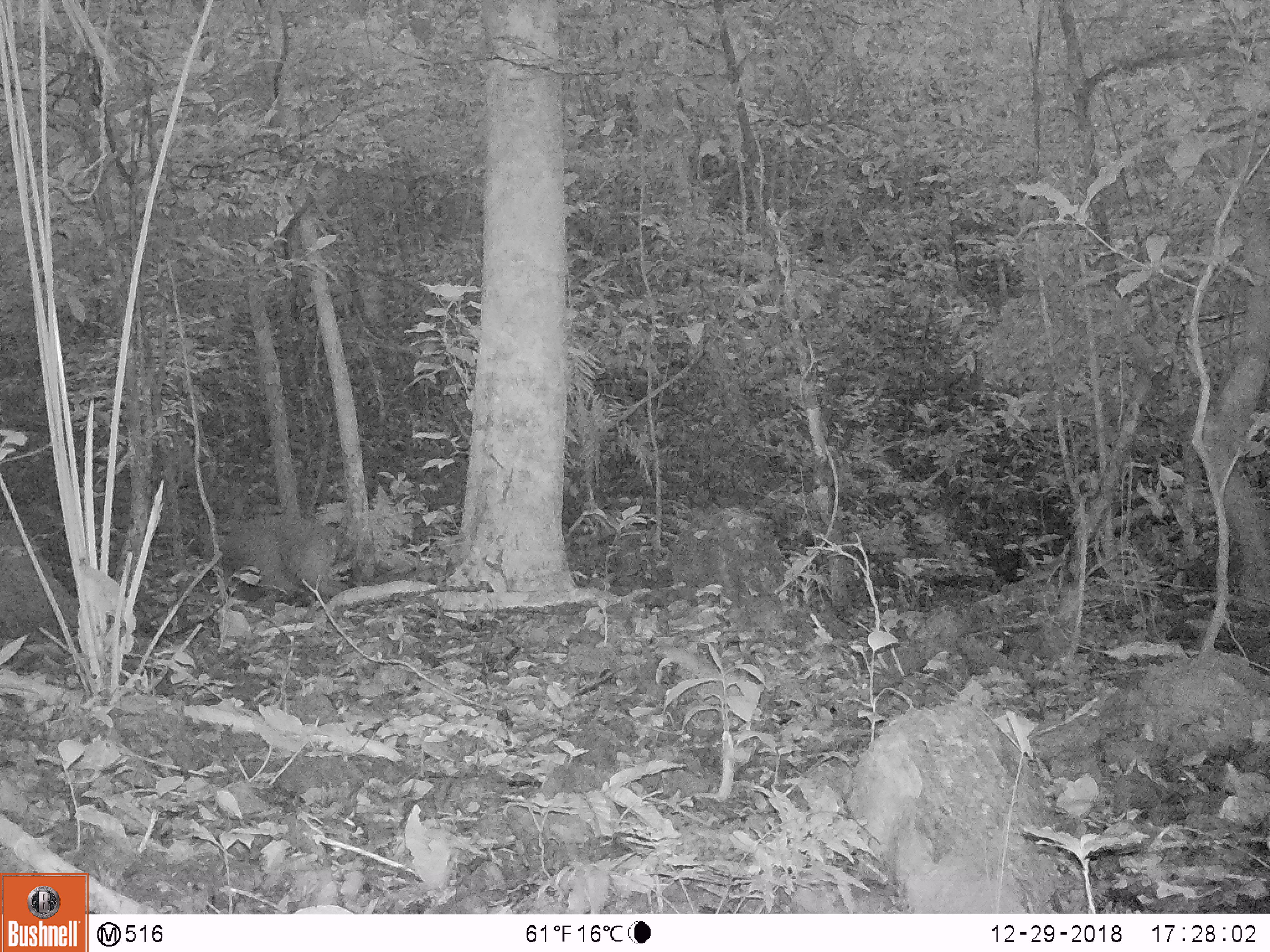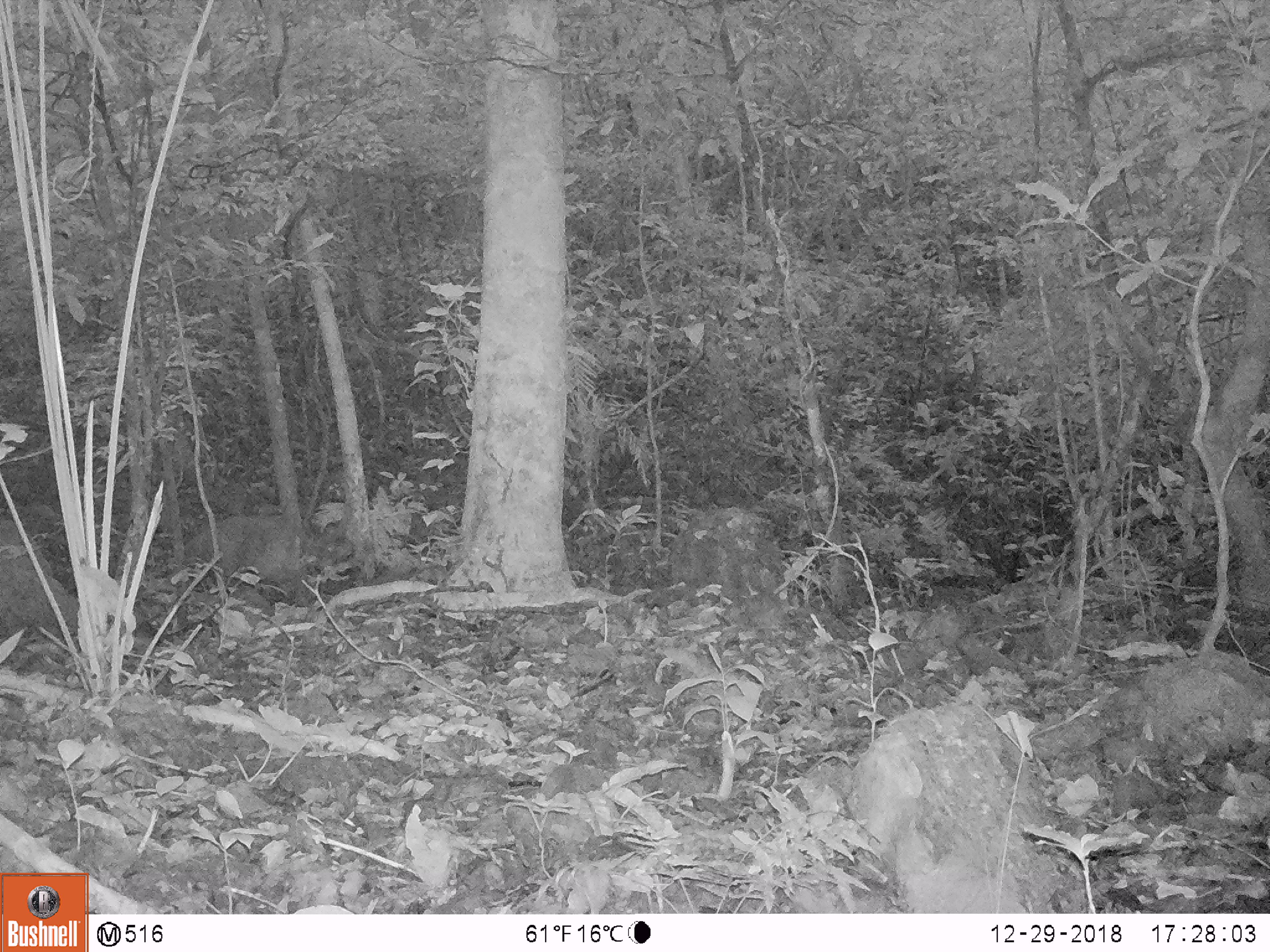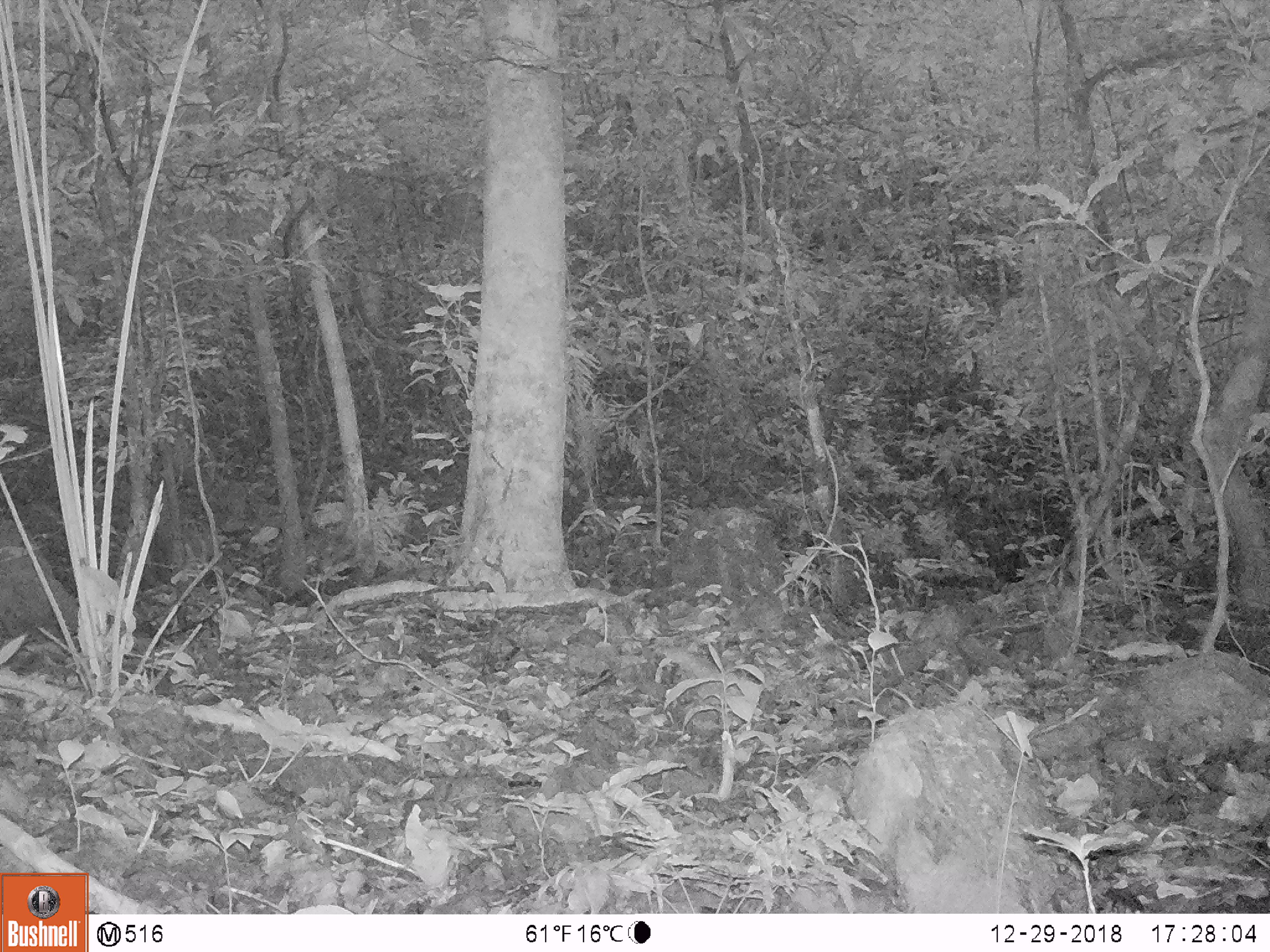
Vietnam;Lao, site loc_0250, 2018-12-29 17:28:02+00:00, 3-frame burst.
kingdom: Animalia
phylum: Chordata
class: Mammalia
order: Artiodactyla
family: Cervidae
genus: Muntiacus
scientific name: Muntiacus vuquangensis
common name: large-antlered muntjac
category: large antlered muntjac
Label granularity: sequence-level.